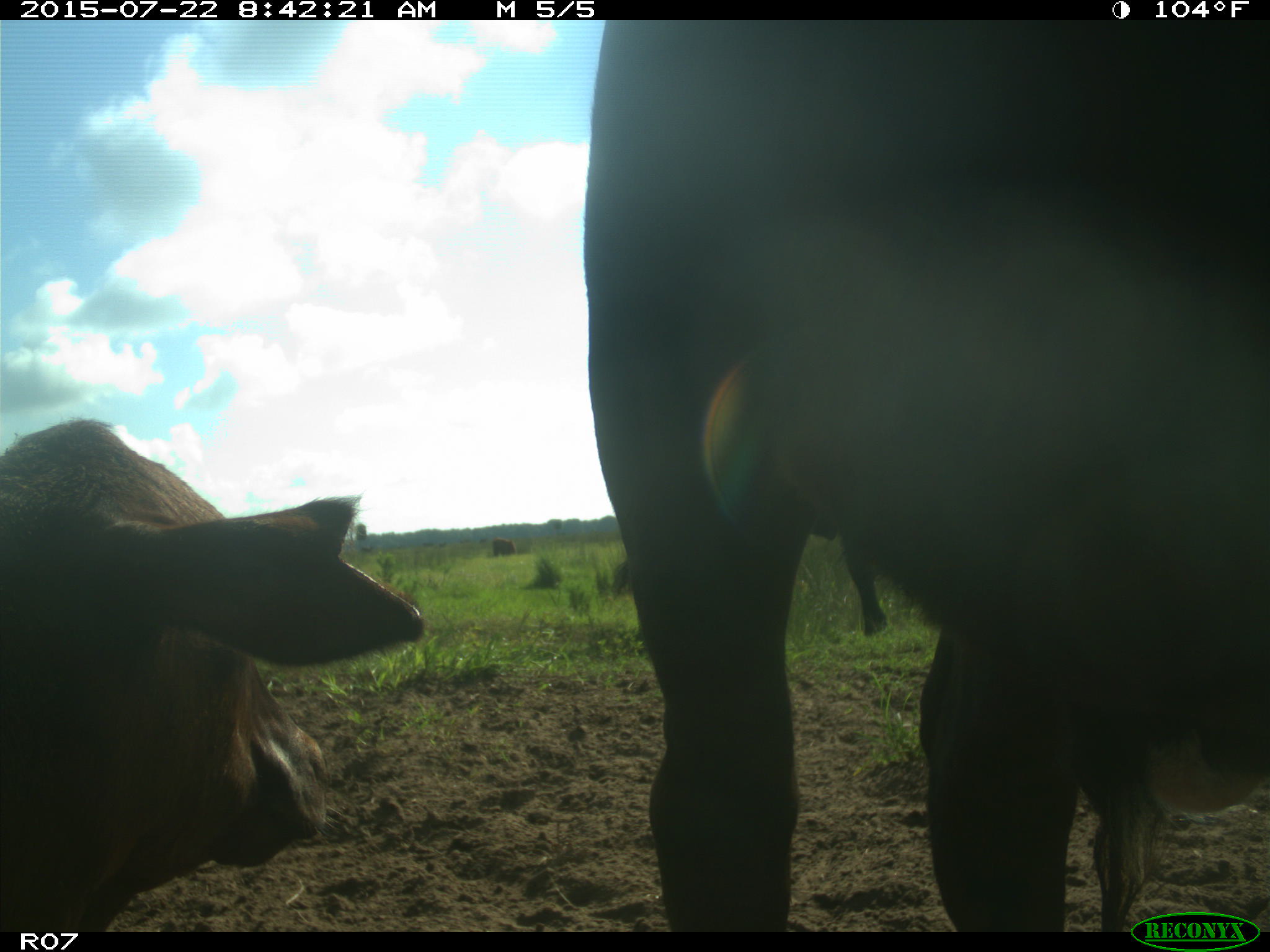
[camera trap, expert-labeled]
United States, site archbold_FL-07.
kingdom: Animalia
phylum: Chordata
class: Mammalia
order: Artiodactyla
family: Bovidae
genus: Bos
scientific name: Bos taurus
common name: domestic cow